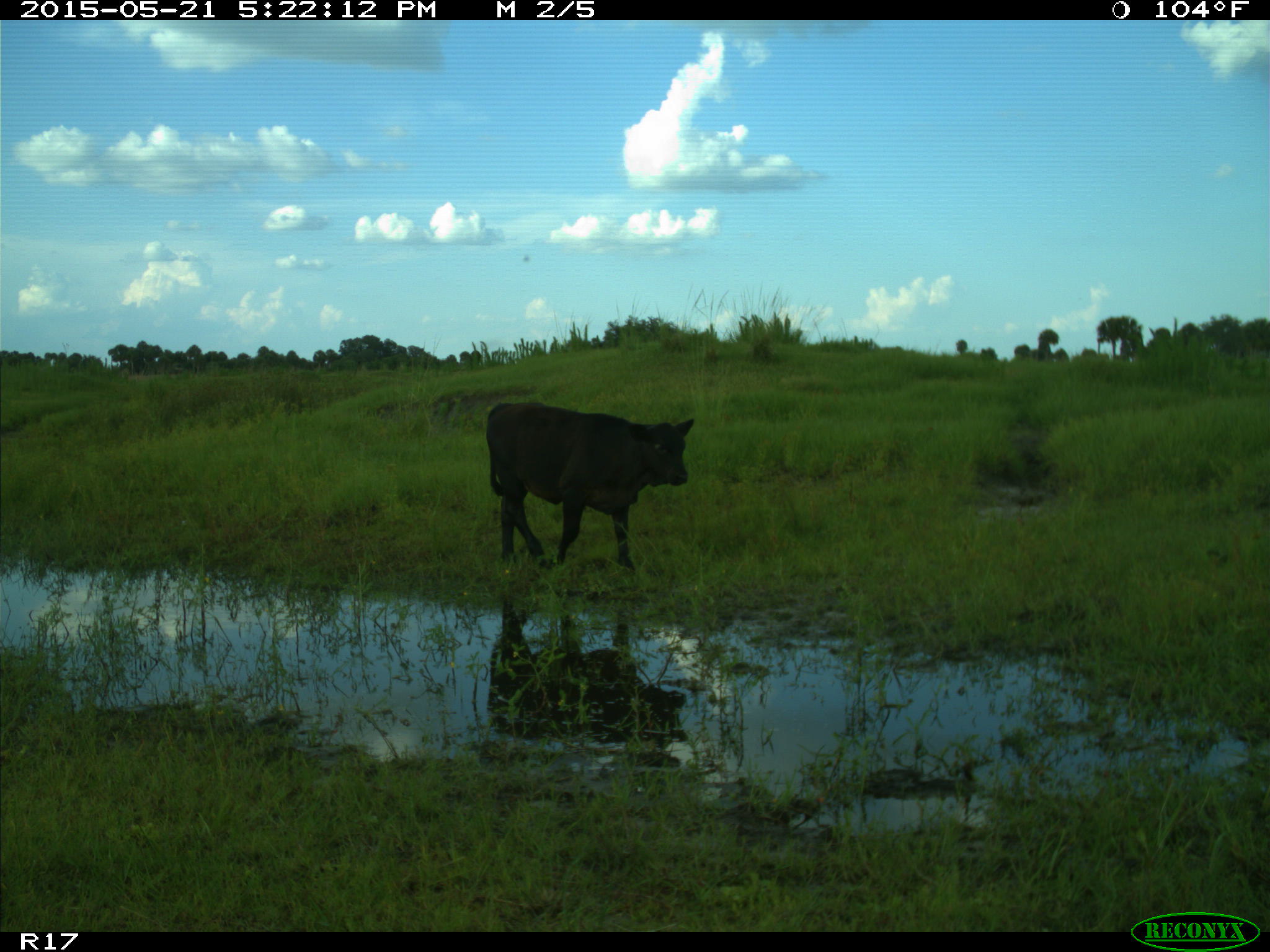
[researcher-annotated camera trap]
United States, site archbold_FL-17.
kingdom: Animalia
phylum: Chordata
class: Mammalia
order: Artiodactyla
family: Bovidae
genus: Bos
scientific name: Bos taurus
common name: domestic cow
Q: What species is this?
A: Bos taurus (domestic cow).